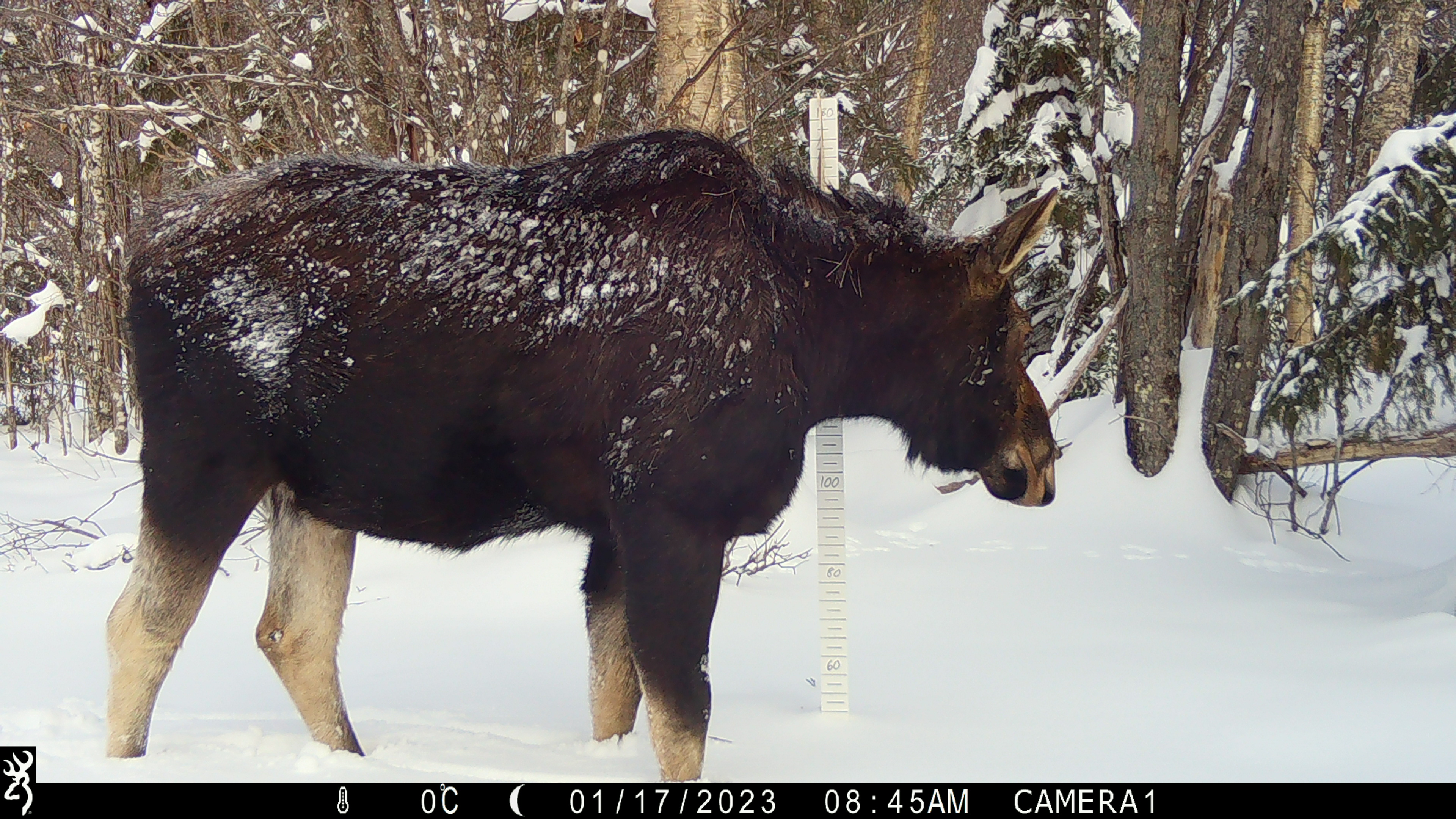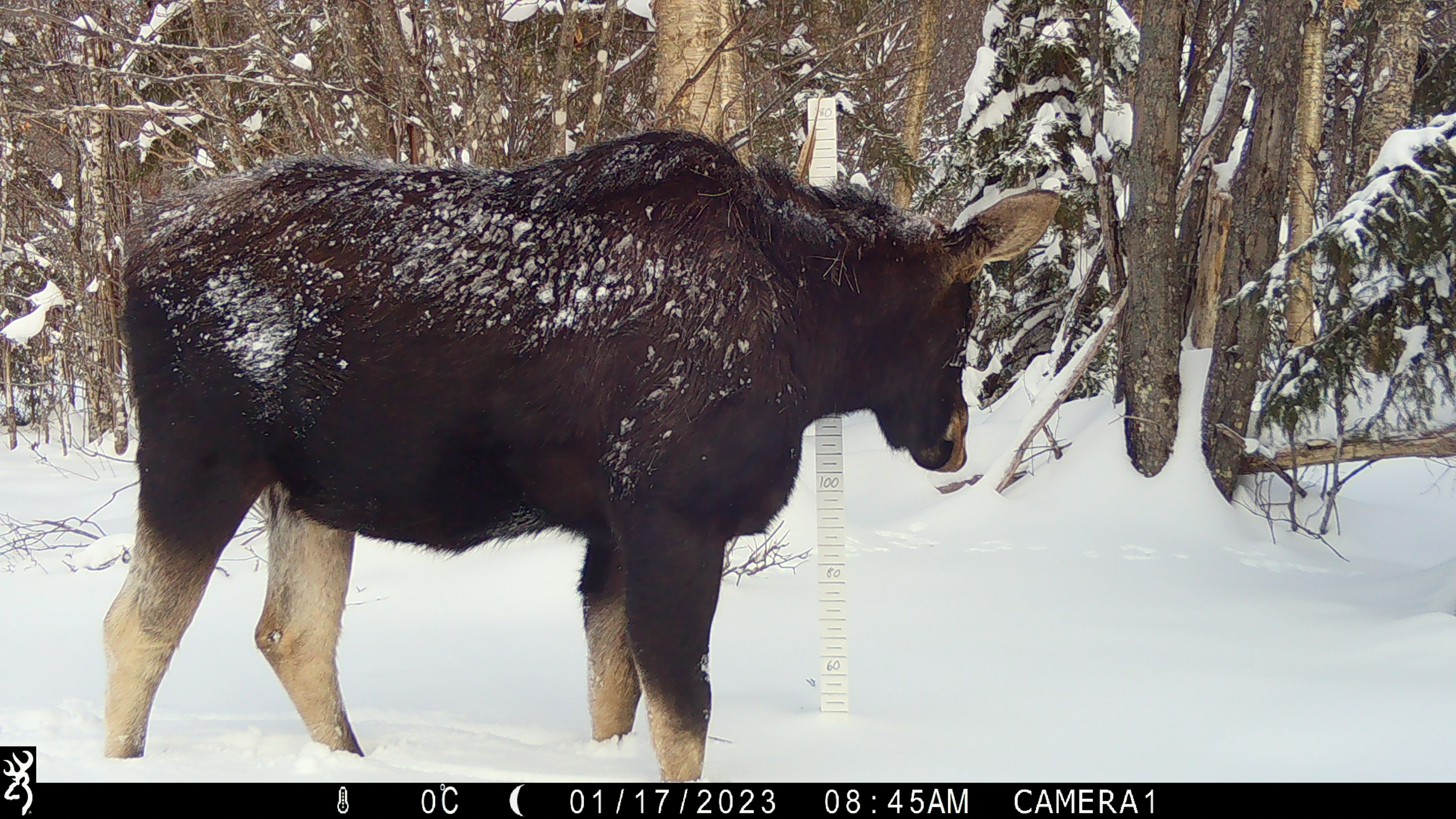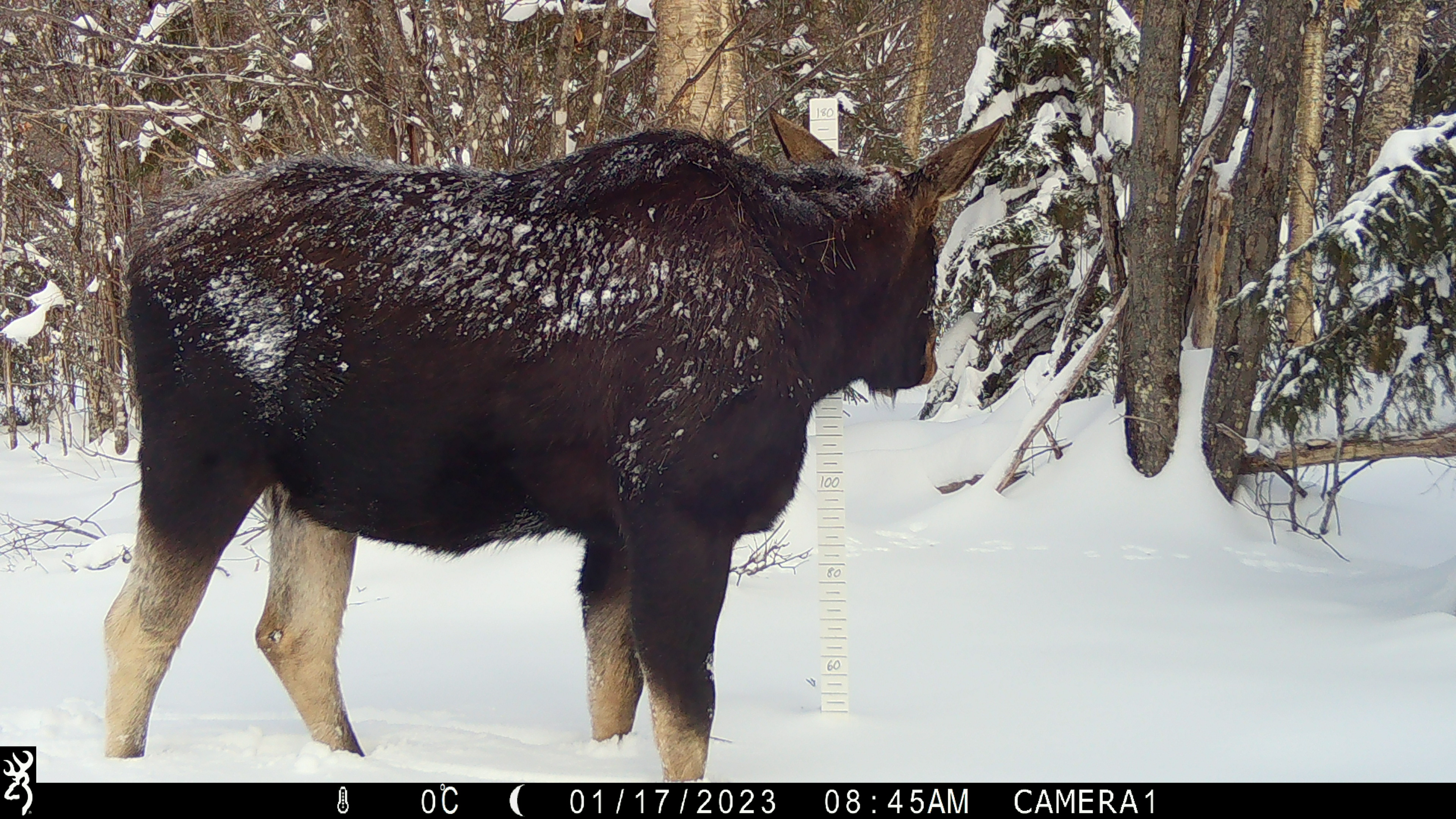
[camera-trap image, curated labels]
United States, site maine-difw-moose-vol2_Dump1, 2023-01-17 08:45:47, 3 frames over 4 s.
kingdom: Animalia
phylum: Chordata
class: Mammalia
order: Artiodactyla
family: Cervidae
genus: Alces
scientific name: Alces alces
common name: moose